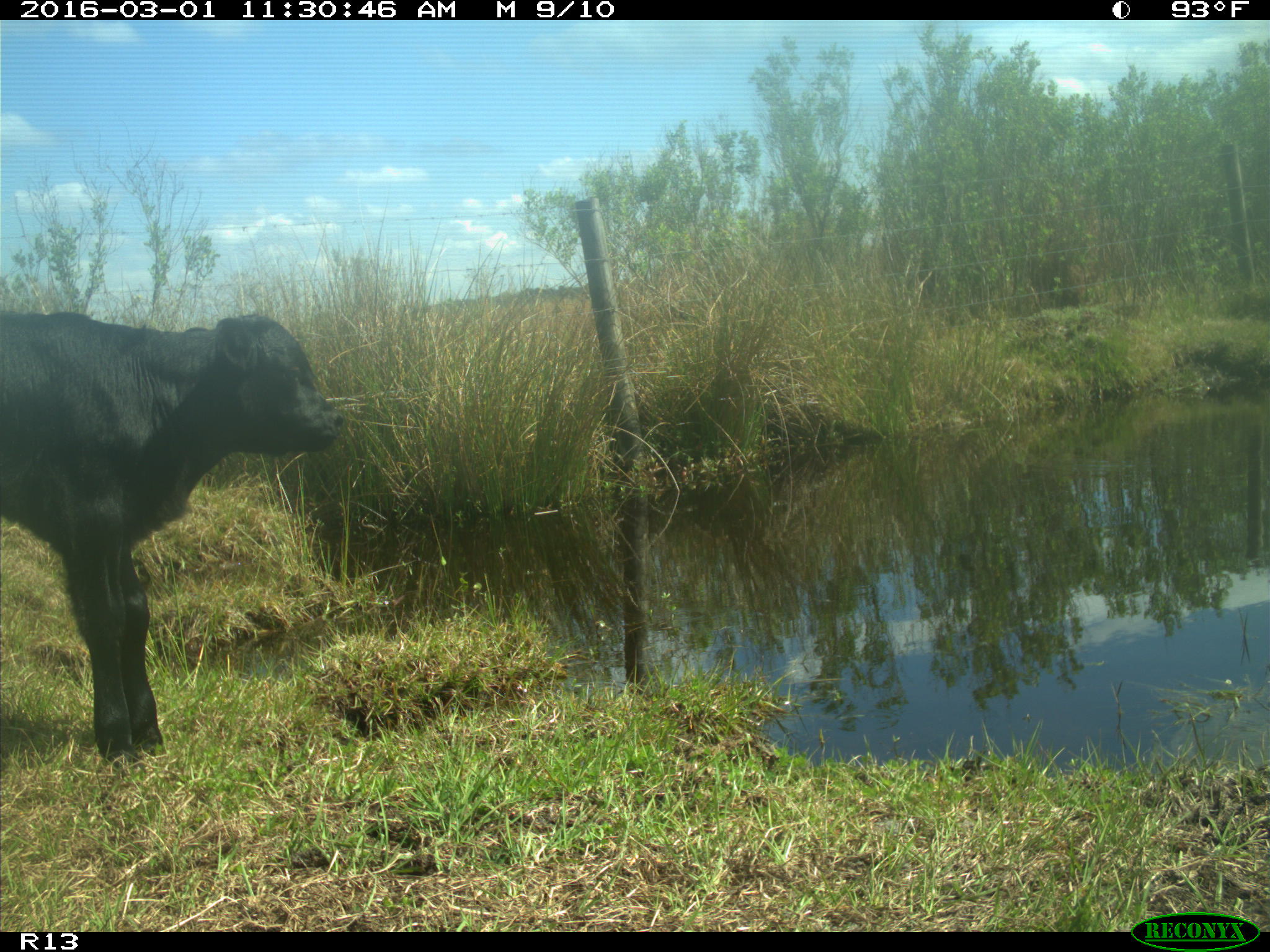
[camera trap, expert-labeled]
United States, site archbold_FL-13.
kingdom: Animalia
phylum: Chordata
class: Mammalia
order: Artiodactyla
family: Bovidae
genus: Bos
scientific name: Bos taurus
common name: domestic cow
Bos taurus (domestic cow).